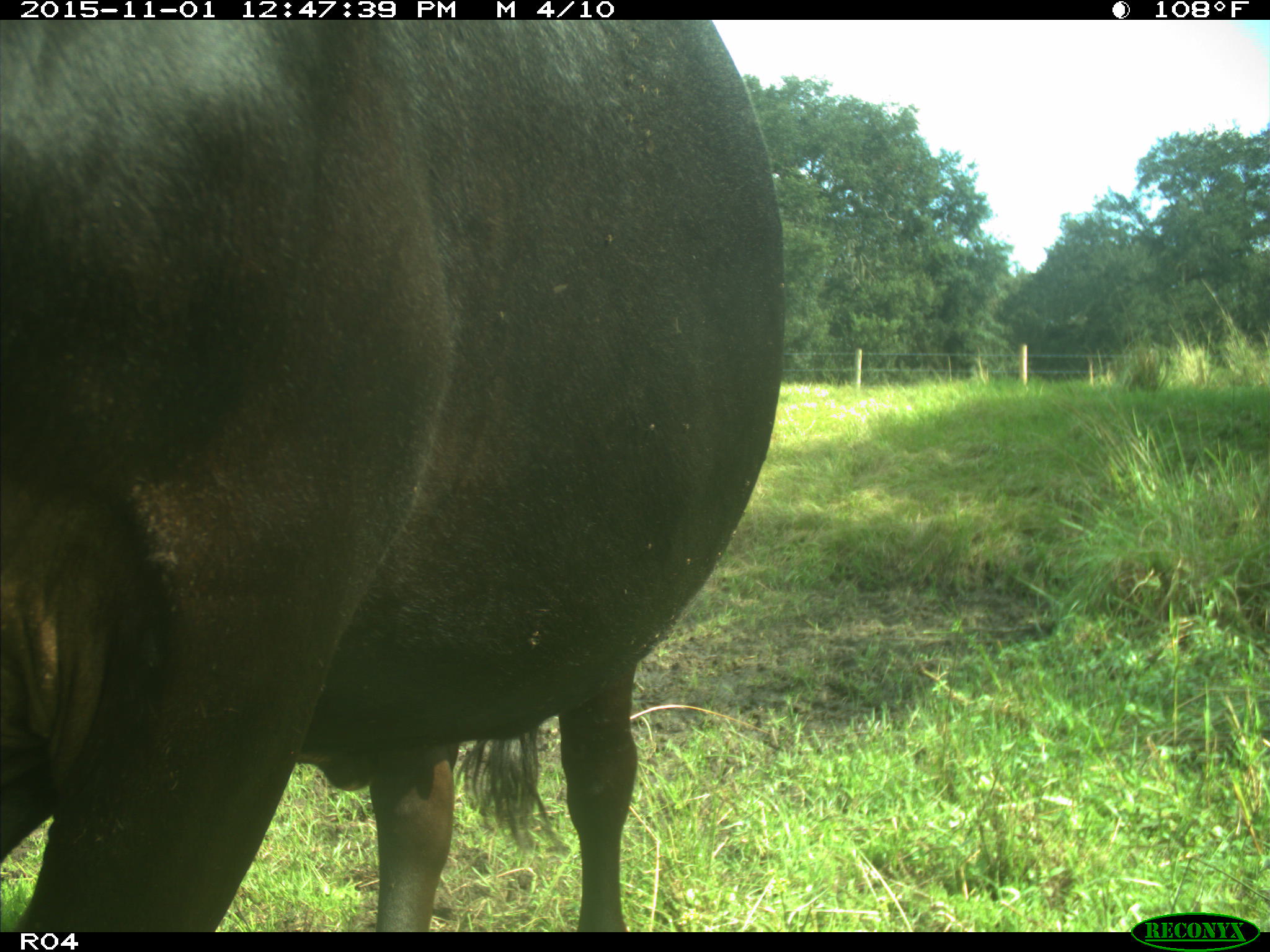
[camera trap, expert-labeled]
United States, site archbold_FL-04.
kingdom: Animalia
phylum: Chordata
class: Mammalia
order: Artiodactyla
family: Bovidae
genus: Bos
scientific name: Bos taurus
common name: domestic cow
Bos taurus (domestic cow).